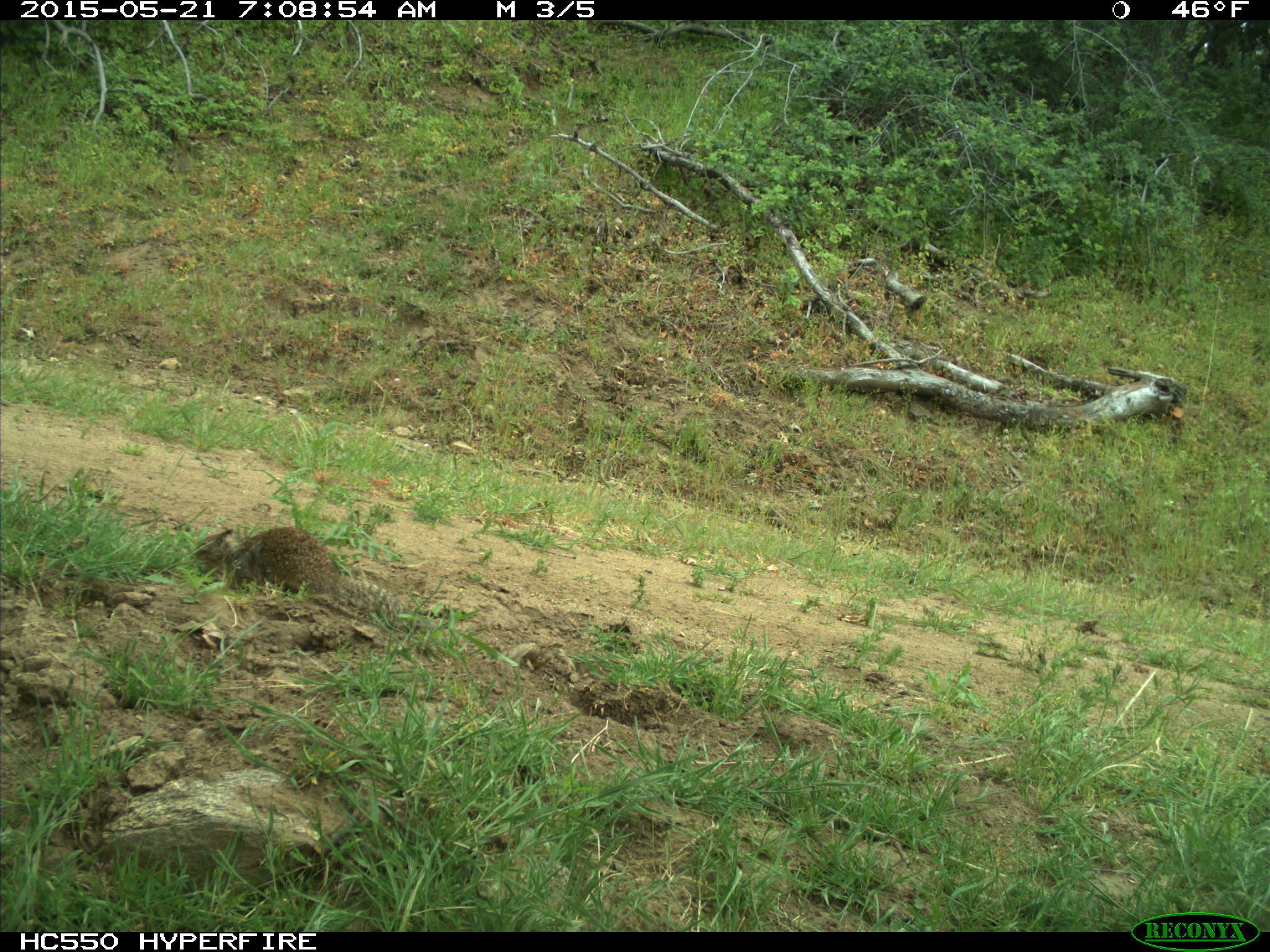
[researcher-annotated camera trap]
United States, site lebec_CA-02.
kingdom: Animalia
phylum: Chordata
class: Mammalia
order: Rodentia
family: Sciuridae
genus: Otospermophilus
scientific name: Otospermophilus beecheyi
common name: california ground squirrel